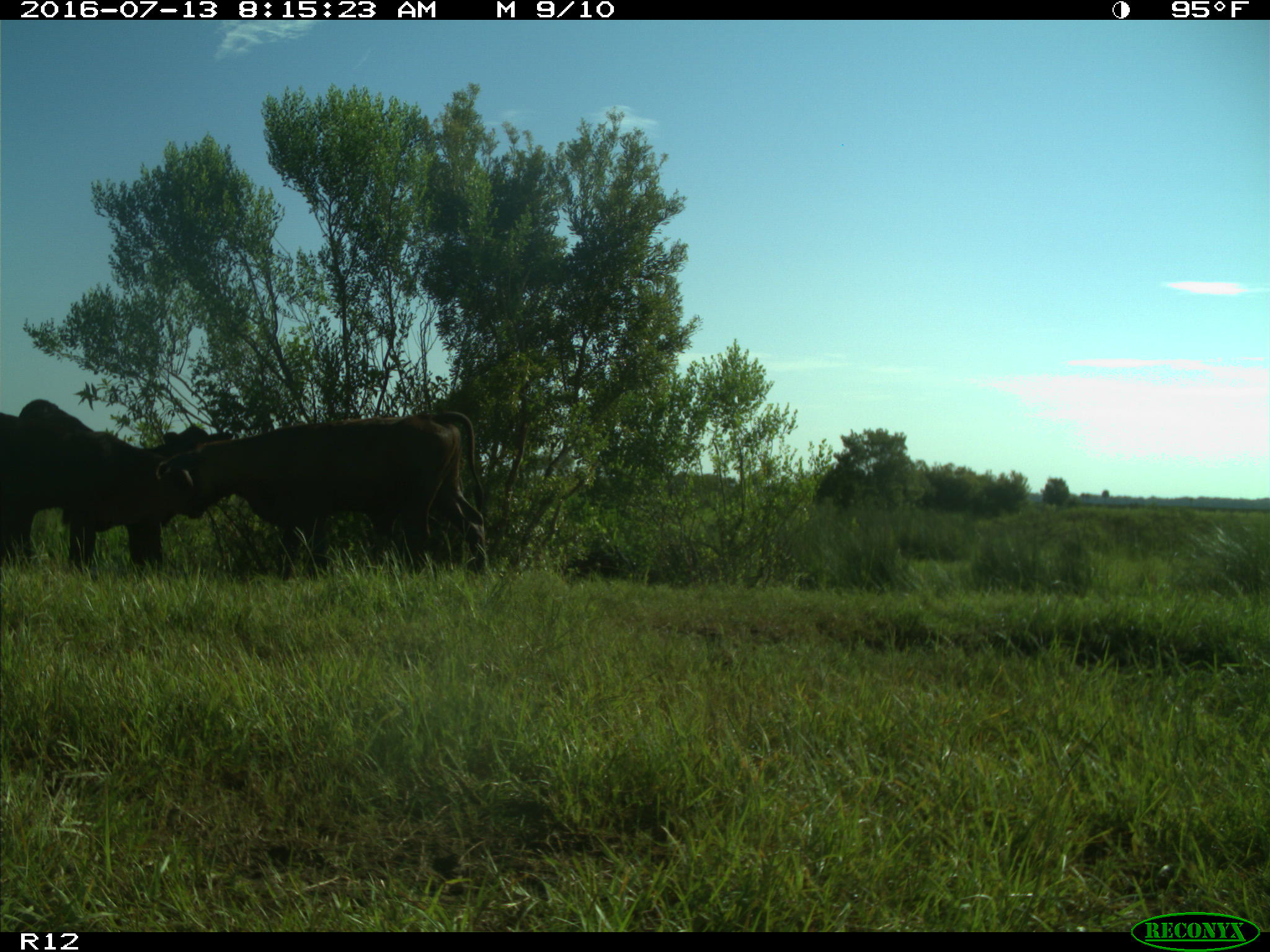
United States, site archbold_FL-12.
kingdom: Animalia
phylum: Chordata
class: Mammalia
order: Artiodactyla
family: Bovidae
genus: Bos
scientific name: Bos taurus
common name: domestic cow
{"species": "Bos taurus (domestic cow)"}